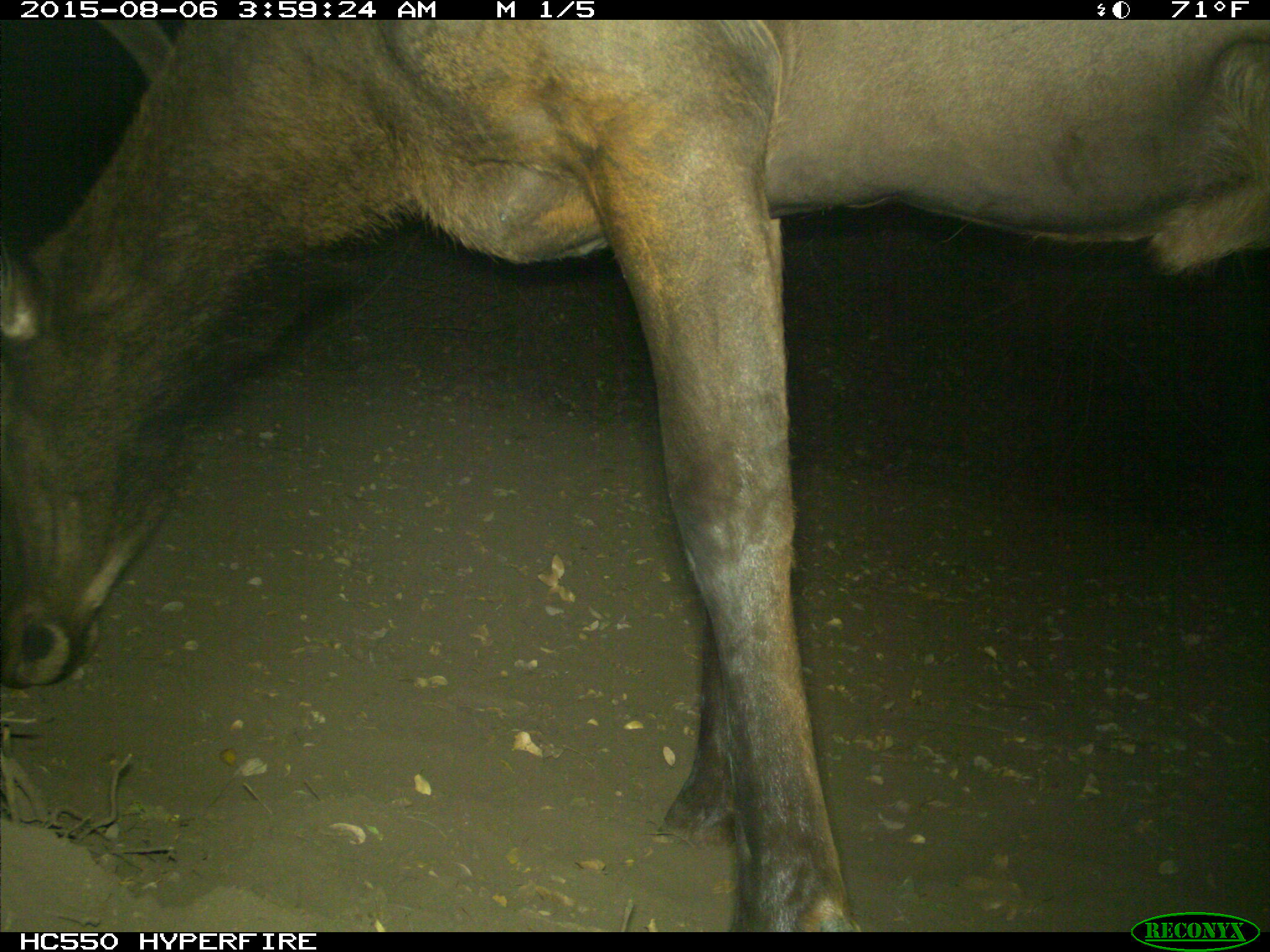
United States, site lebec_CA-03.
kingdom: Animalia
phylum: Chordata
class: Mammalia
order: Artiodactyla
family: Cervidae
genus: Cervus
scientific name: Cervus canadensis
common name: elk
Cervus canadensis (elk).